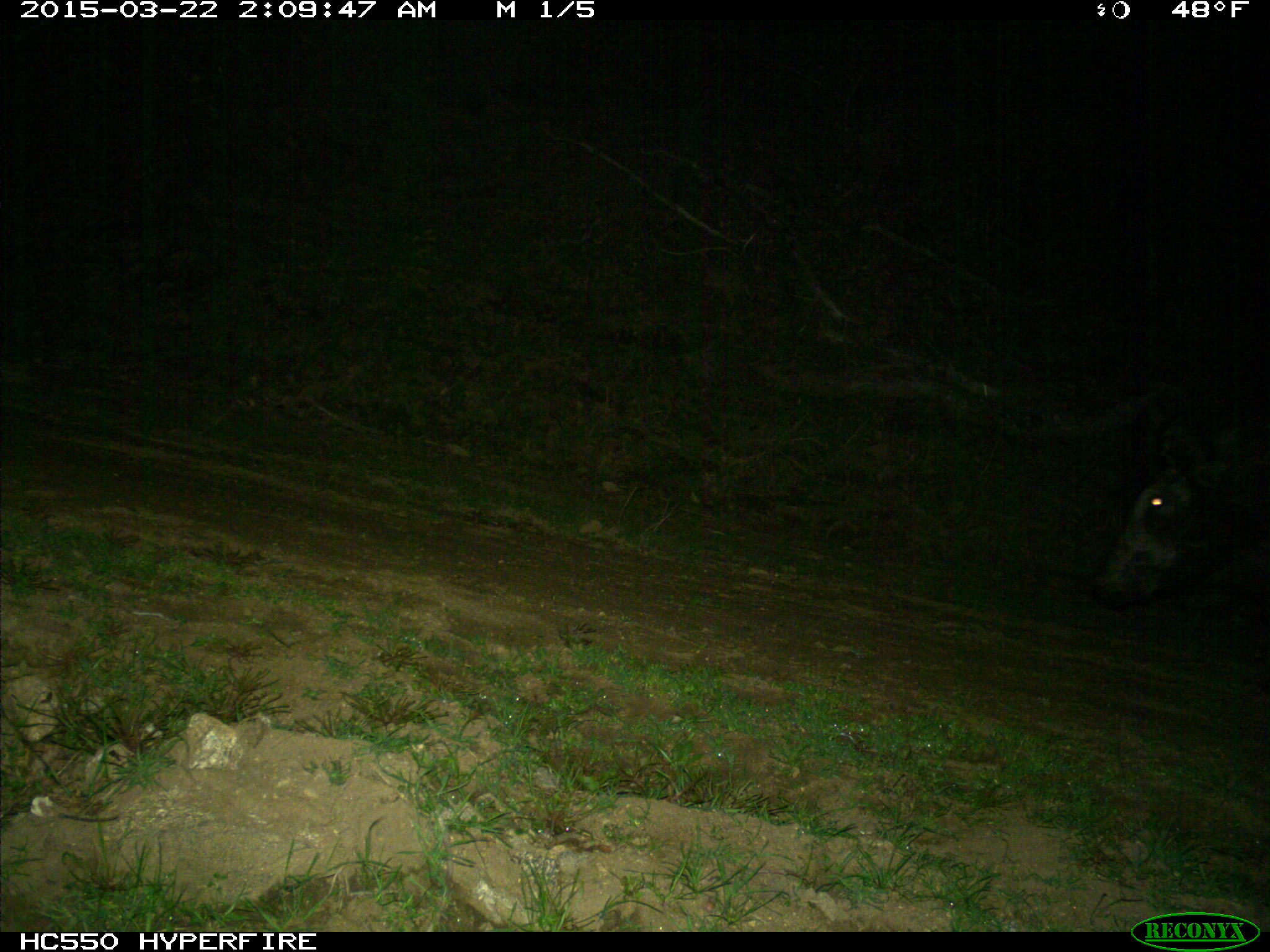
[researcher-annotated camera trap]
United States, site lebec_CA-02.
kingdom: Animalia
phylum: Chordata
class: Mammalia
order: Artiodactyla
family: Suidae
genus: Sus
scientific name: Sus scrofa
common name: wild boar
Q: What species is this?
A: Sus scrofa (wild boar).